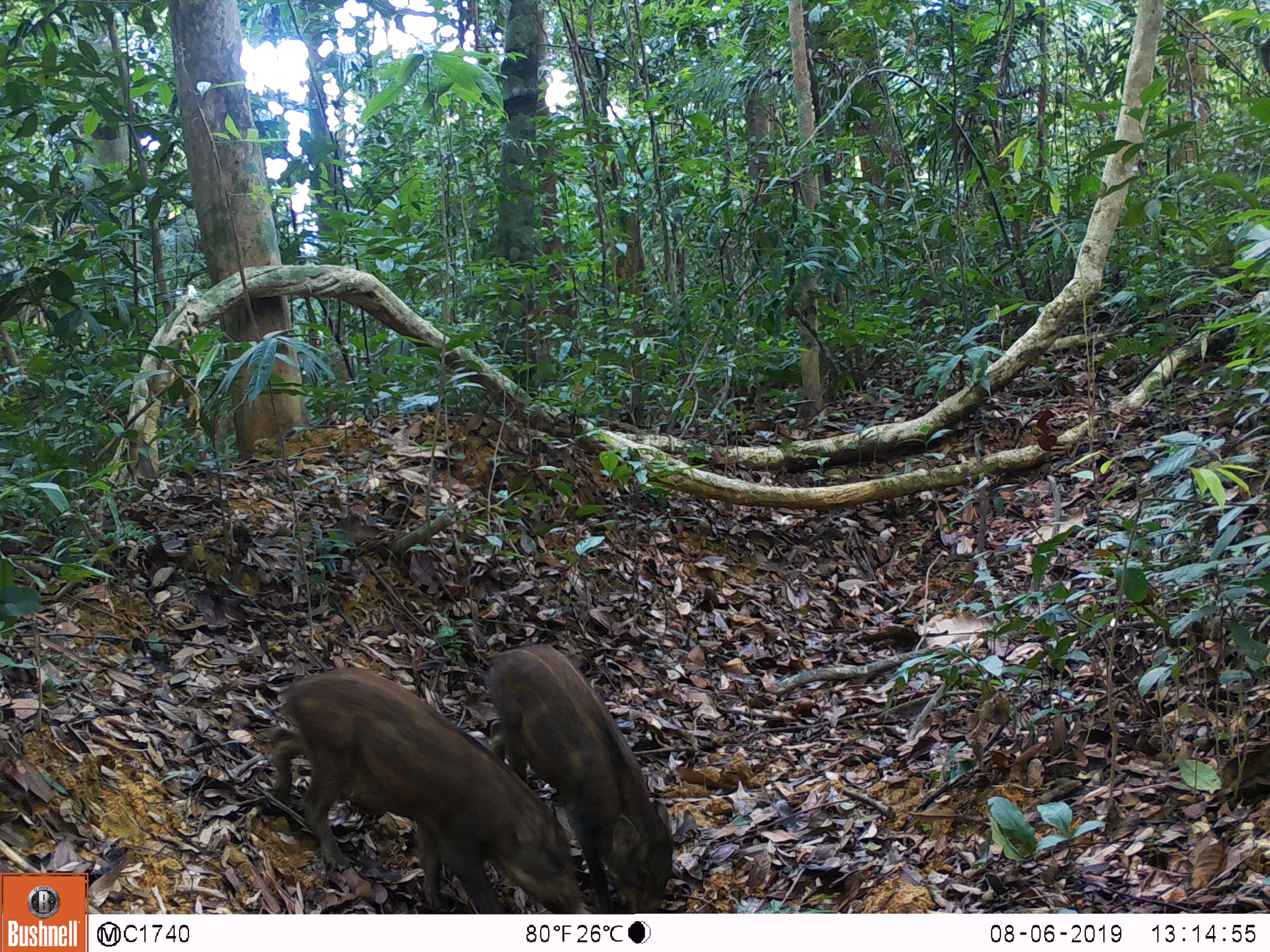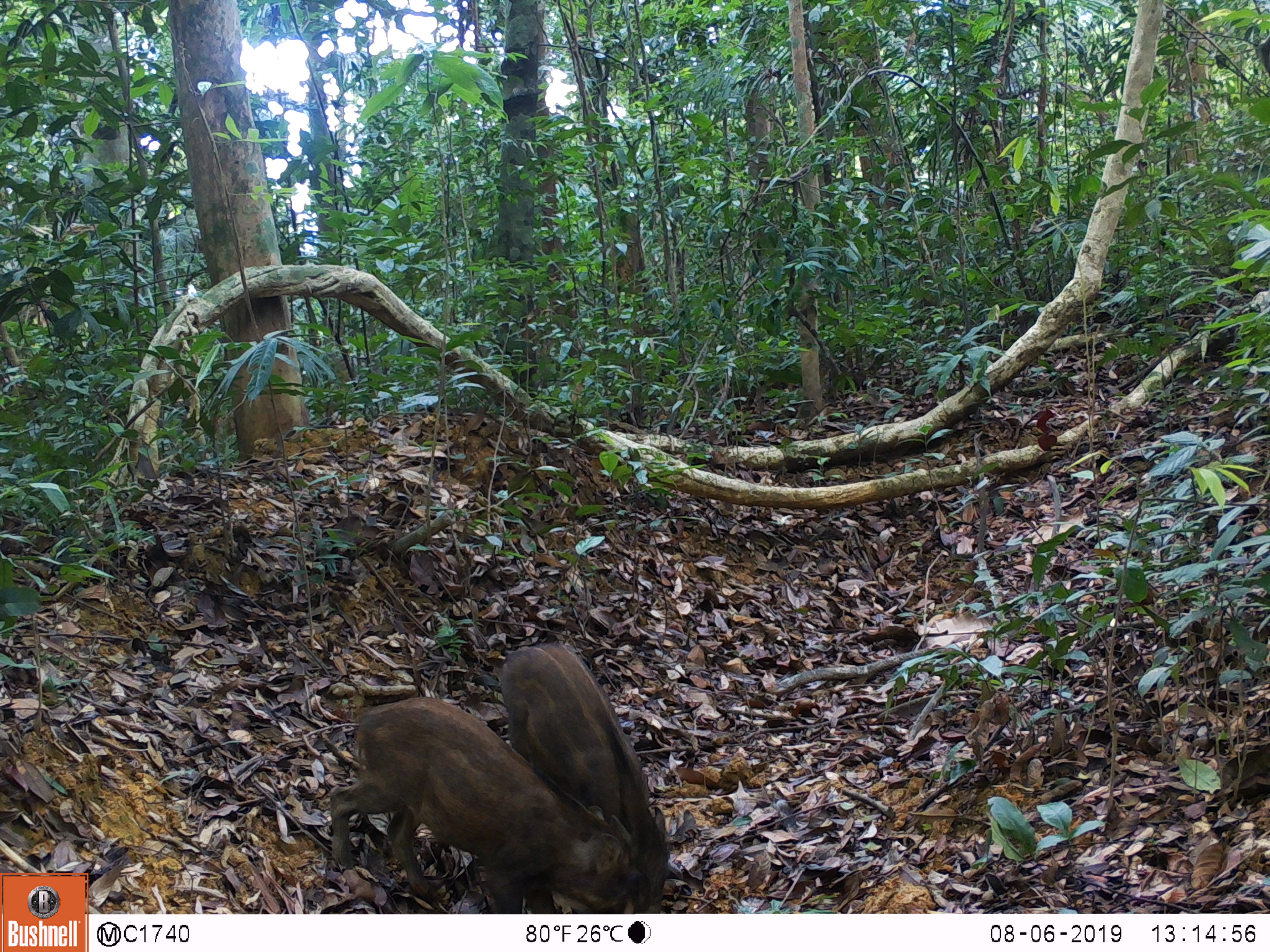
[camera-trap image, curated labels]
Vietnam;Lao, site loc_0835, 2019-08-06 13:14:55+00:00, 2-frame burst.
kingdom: Animalia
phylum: Chordata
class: Mammalia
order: Artiodactyla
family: Suidae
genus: Sus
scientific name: Sus scrofa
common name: eurasian wild pig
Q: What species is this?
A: Eurasian wild pig (Sus scrofa).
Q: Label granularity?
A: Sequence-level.